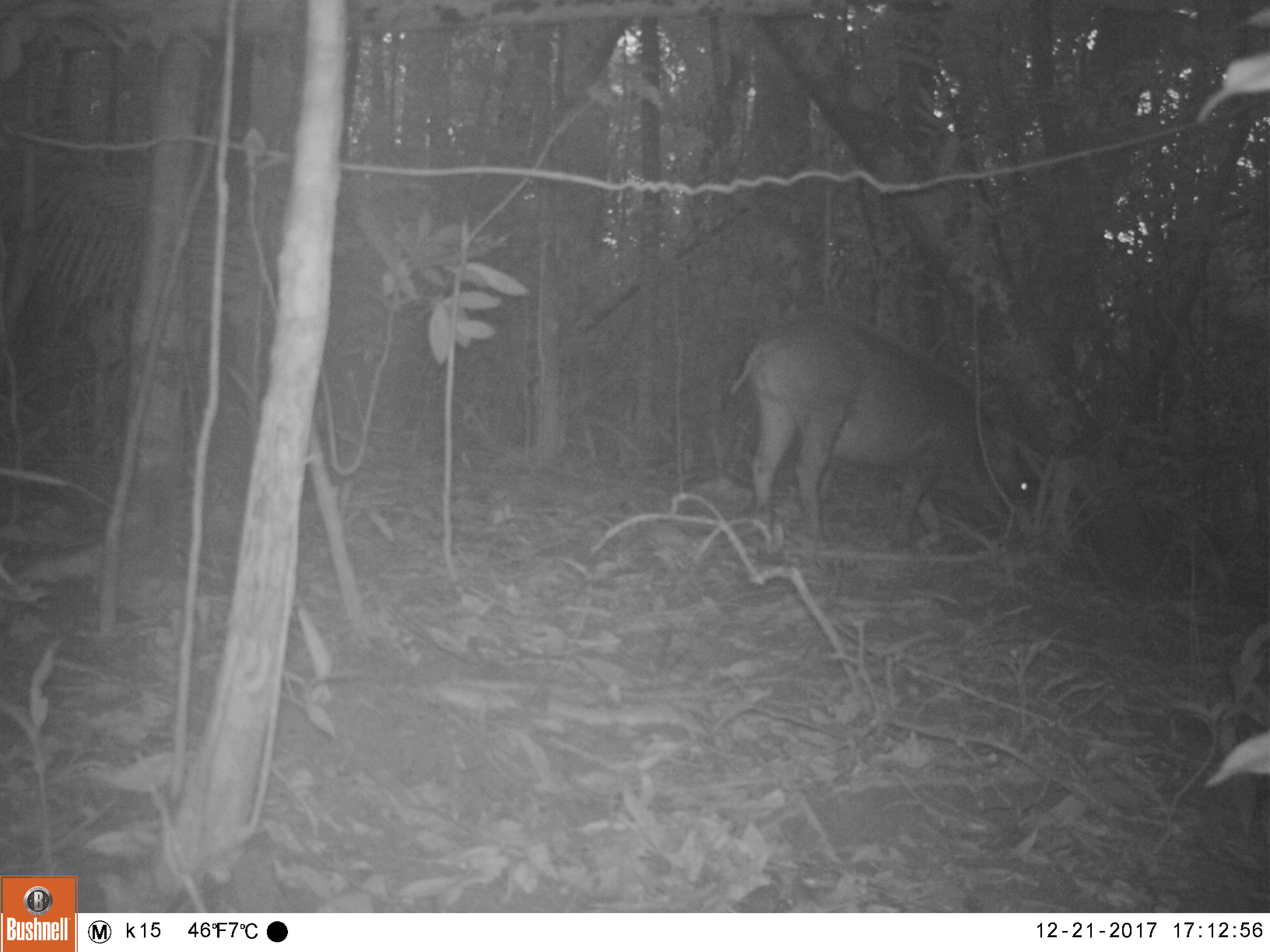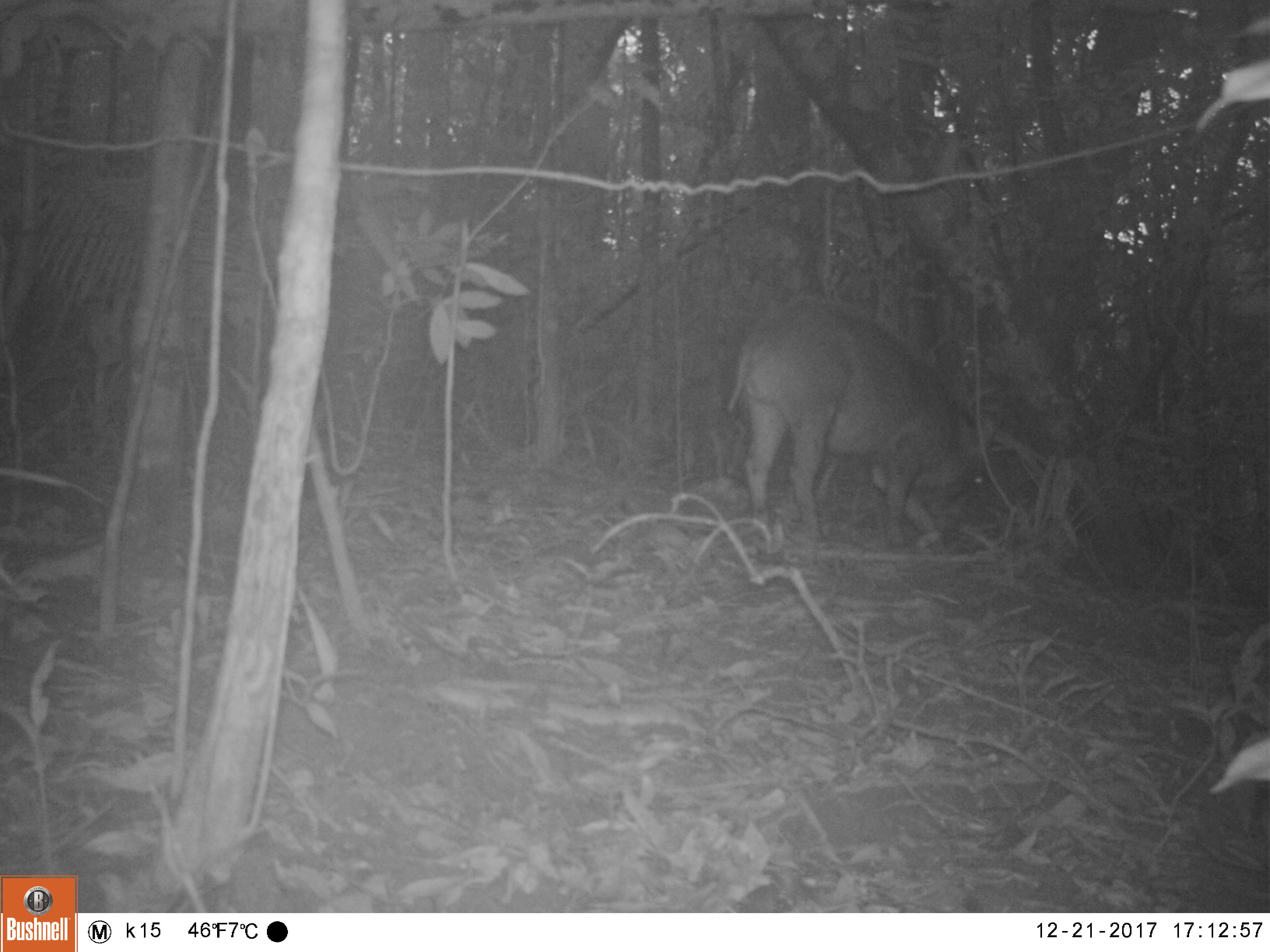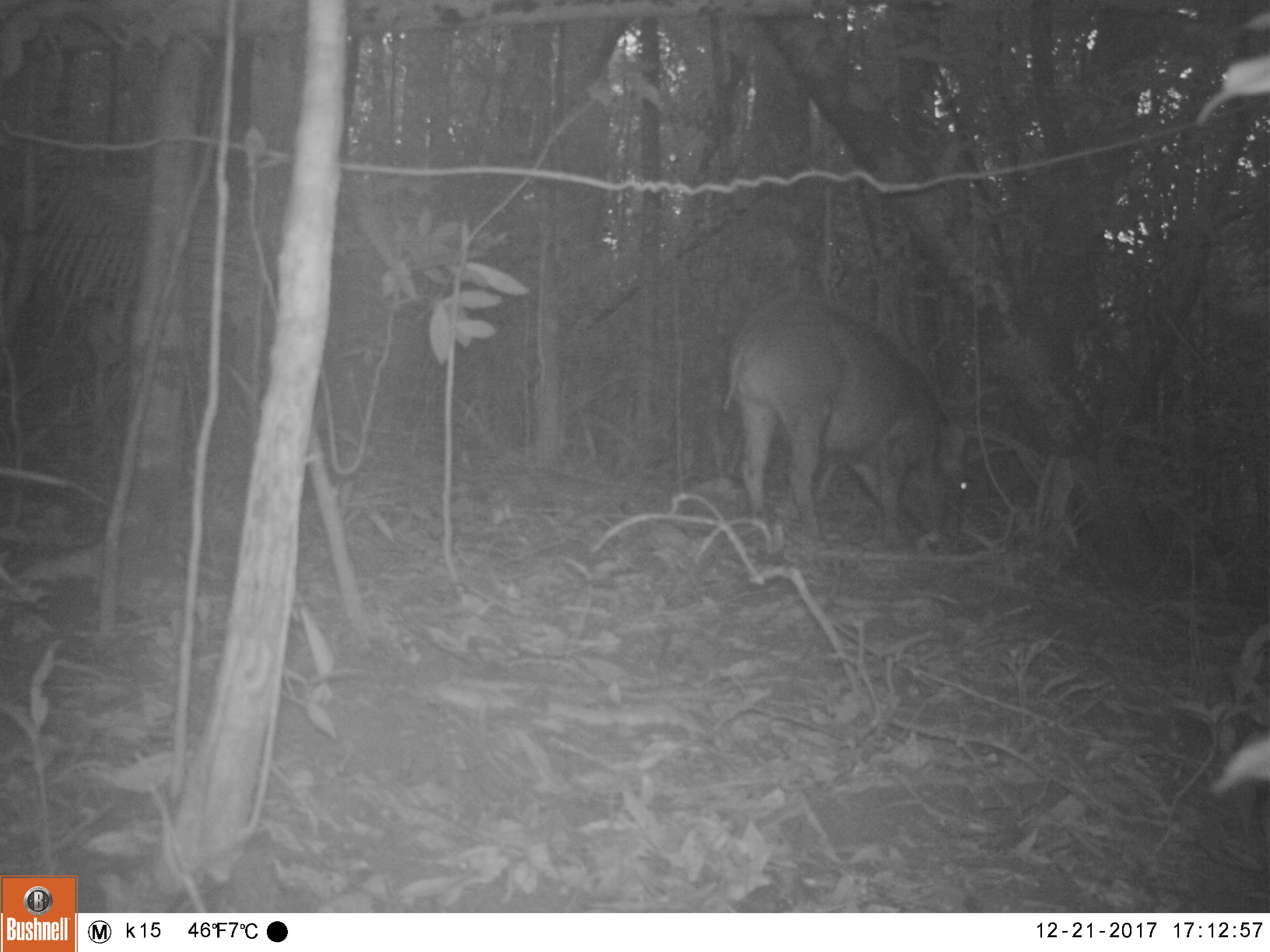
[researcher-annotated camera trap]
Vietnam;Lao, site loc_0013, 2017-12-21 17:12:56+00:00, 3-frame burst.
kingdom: Animalia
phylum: Chordata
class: Mammalia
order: Artiodactyla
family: Suidae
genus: Sus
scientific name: Sus scrofa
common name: eurasian wild pig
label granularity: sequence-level